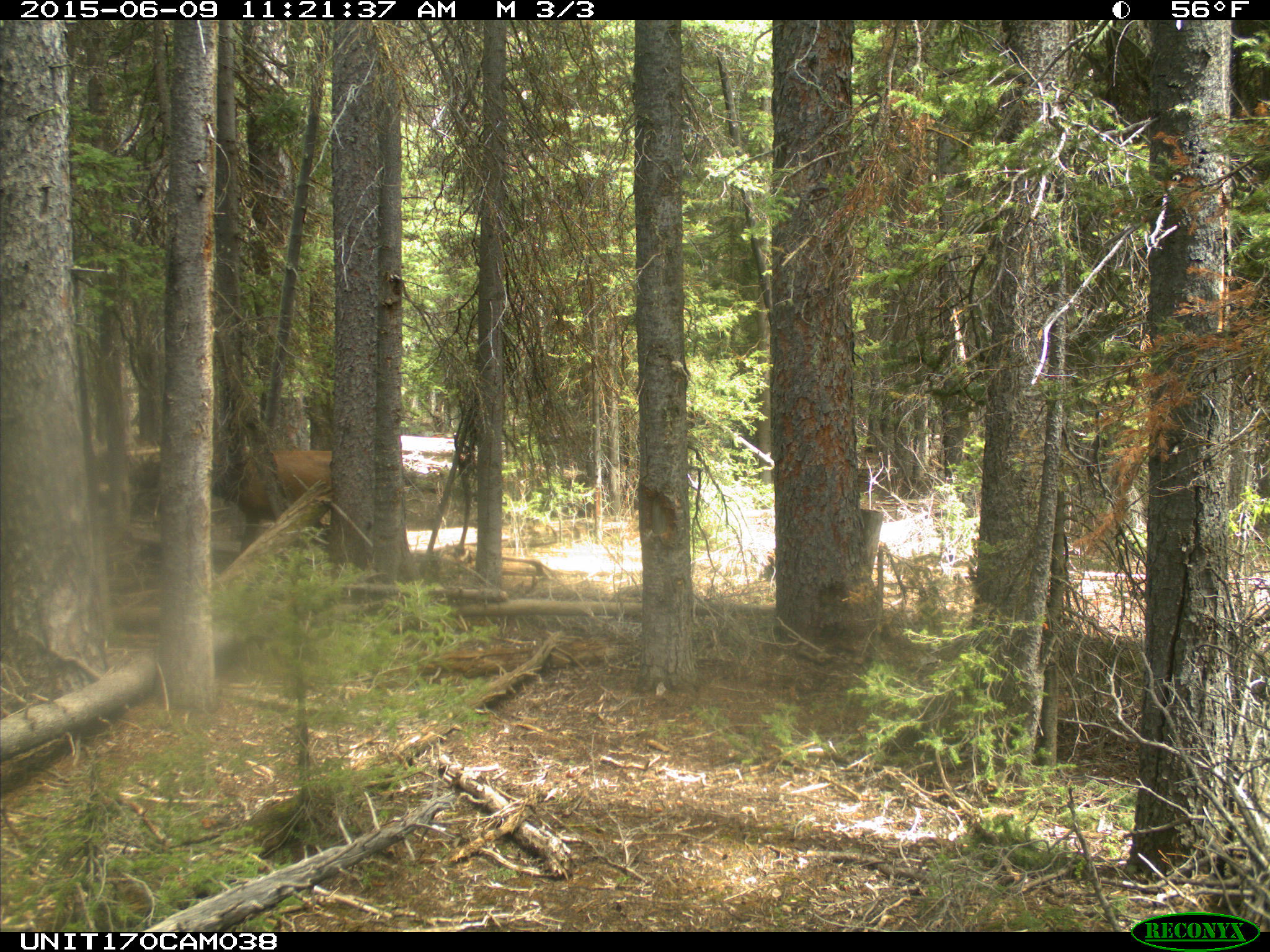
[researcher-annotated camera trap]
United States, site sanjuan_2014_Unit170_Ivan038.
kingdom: Animalia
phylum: Chordata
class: Mammalia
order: Artiodactyla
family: Cervidae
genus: Cervus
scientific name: Cervus elaphus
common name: red deer